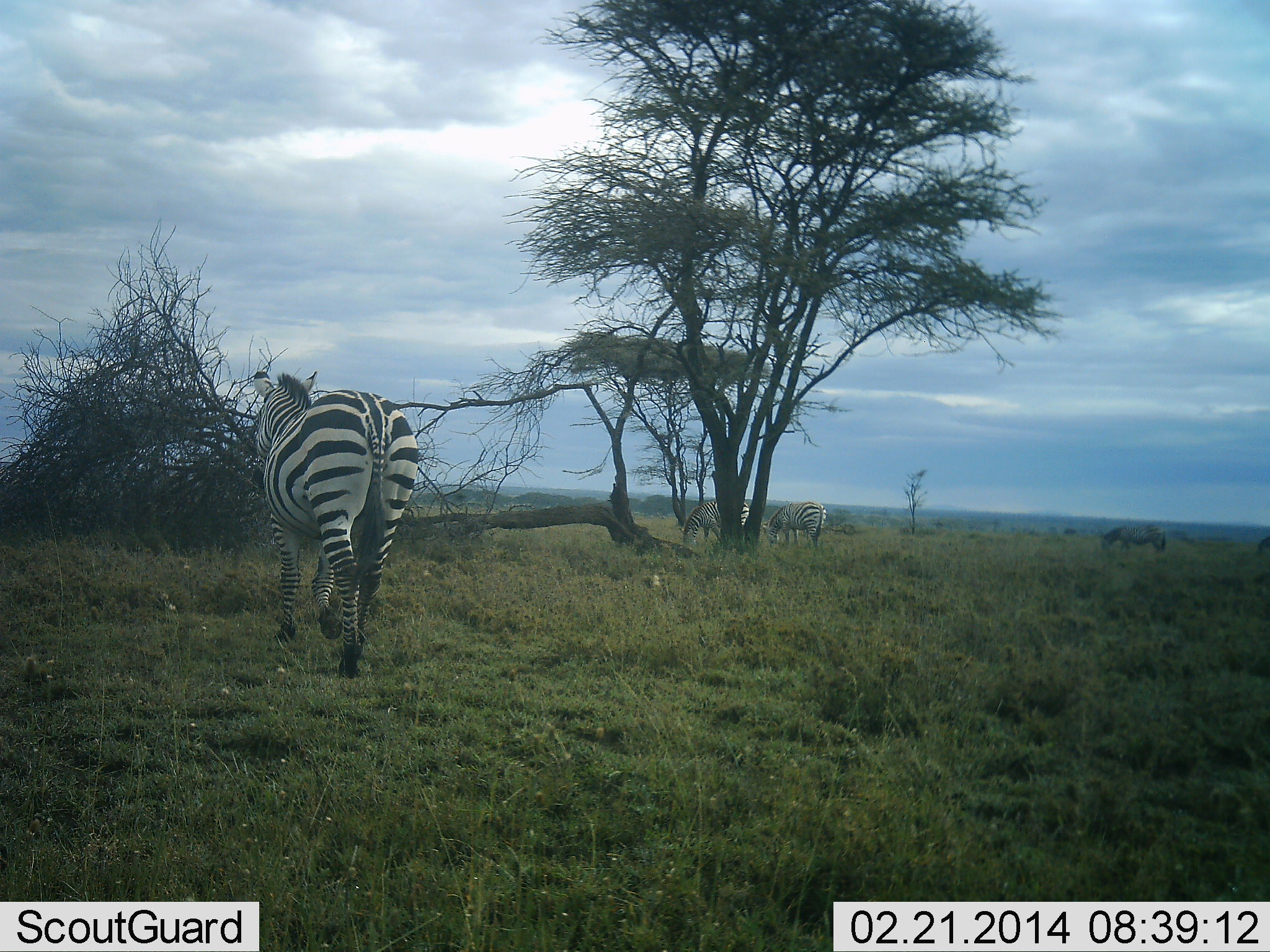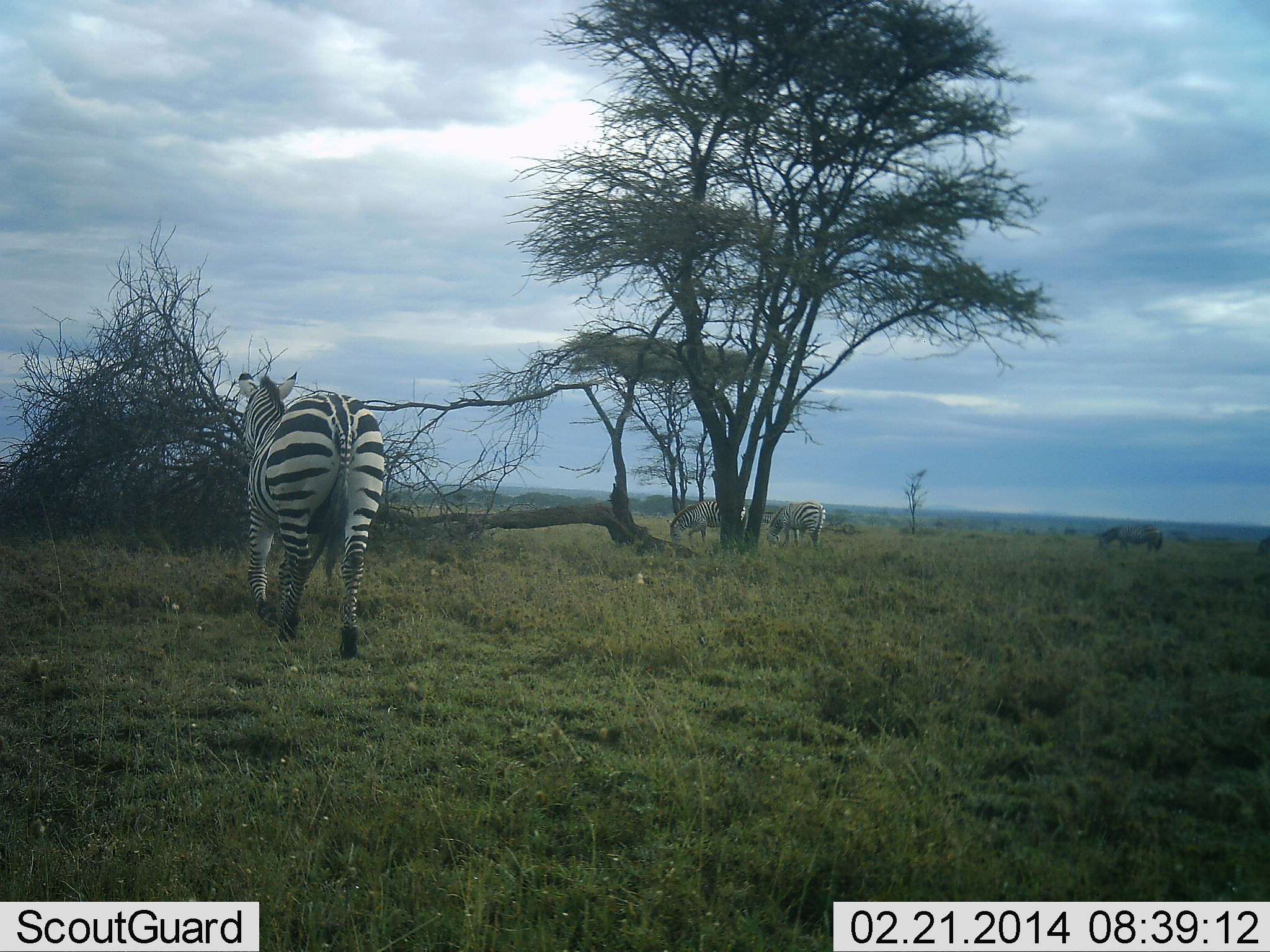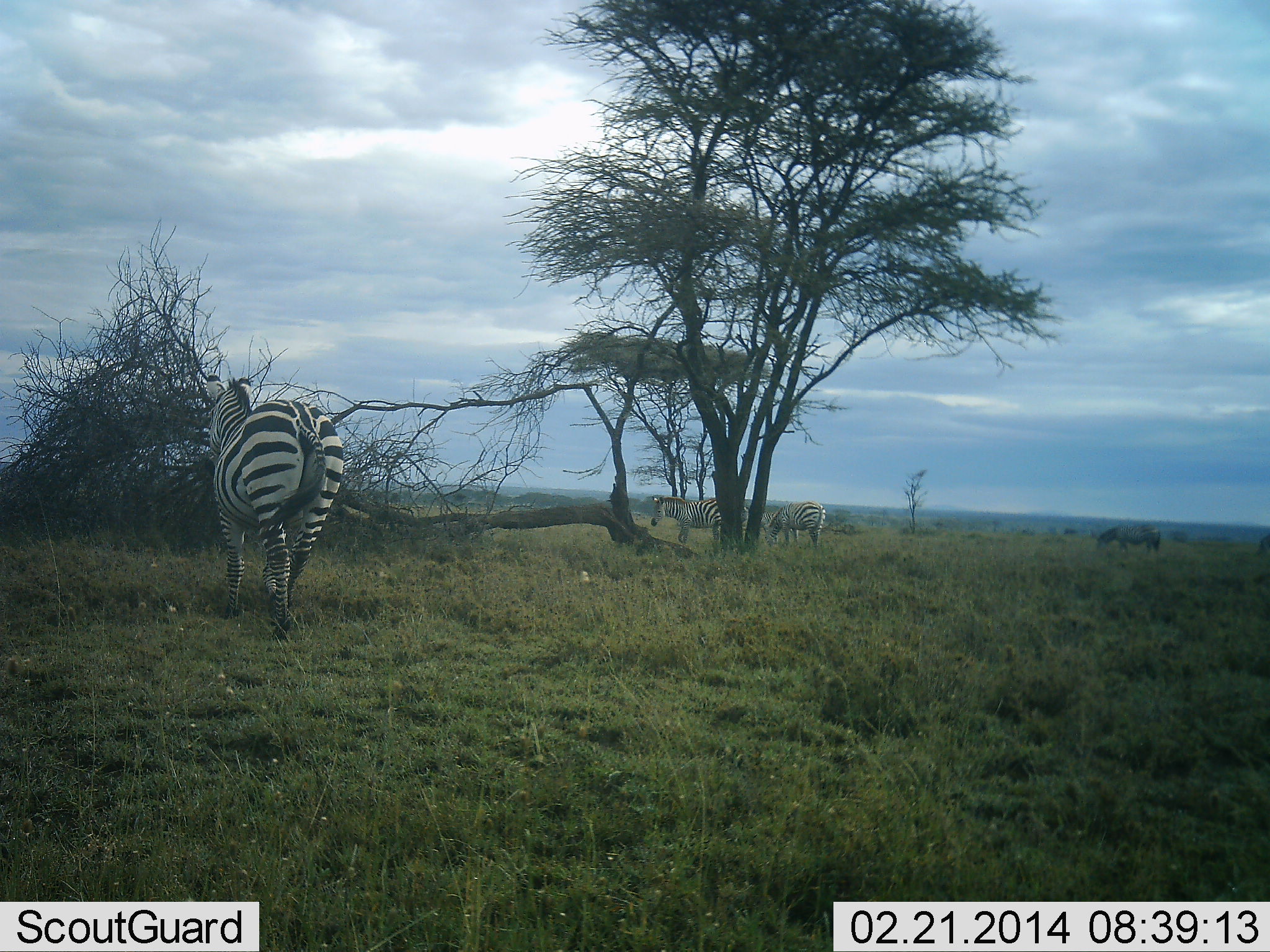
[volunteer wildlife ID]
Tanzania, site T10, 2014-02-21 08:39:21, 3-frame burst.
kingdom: Animalia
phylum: Chordata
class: Mammalia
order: Perissodactyla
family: Equidae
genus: Equus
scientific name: Equus quagga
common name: plains zebra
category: zebra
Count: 3.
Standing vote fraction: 36%.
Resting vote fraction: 0%.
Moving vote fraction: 73%.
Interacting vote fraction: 0%.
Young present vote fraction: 0%.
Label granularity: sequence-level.